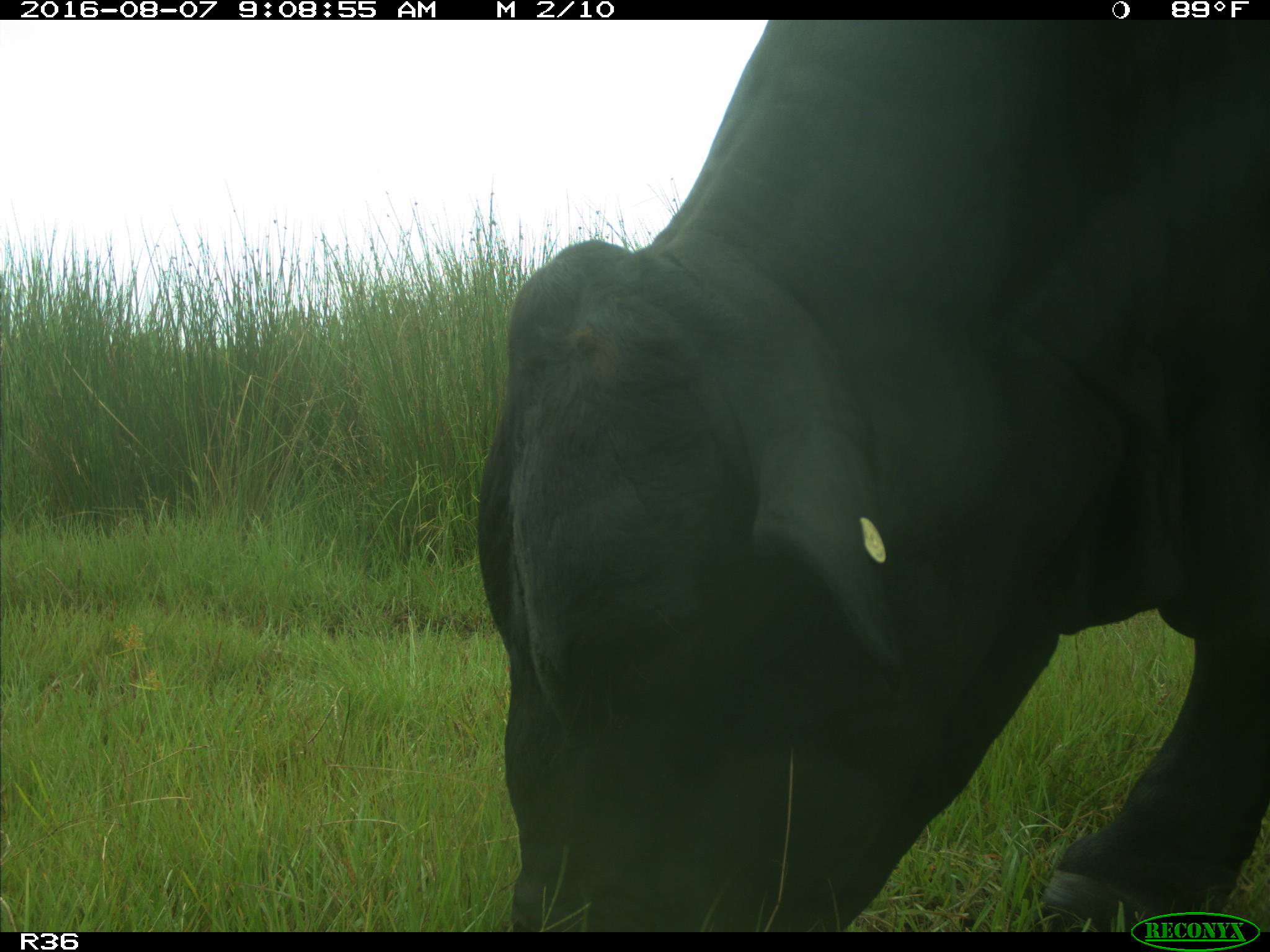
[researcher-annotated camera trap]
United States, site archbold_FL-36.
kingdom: Animalia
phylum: Chordata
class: Mammalia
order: Artiodactyla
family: Bovidae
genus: Bos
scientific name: Bos taurus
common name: domestic cow